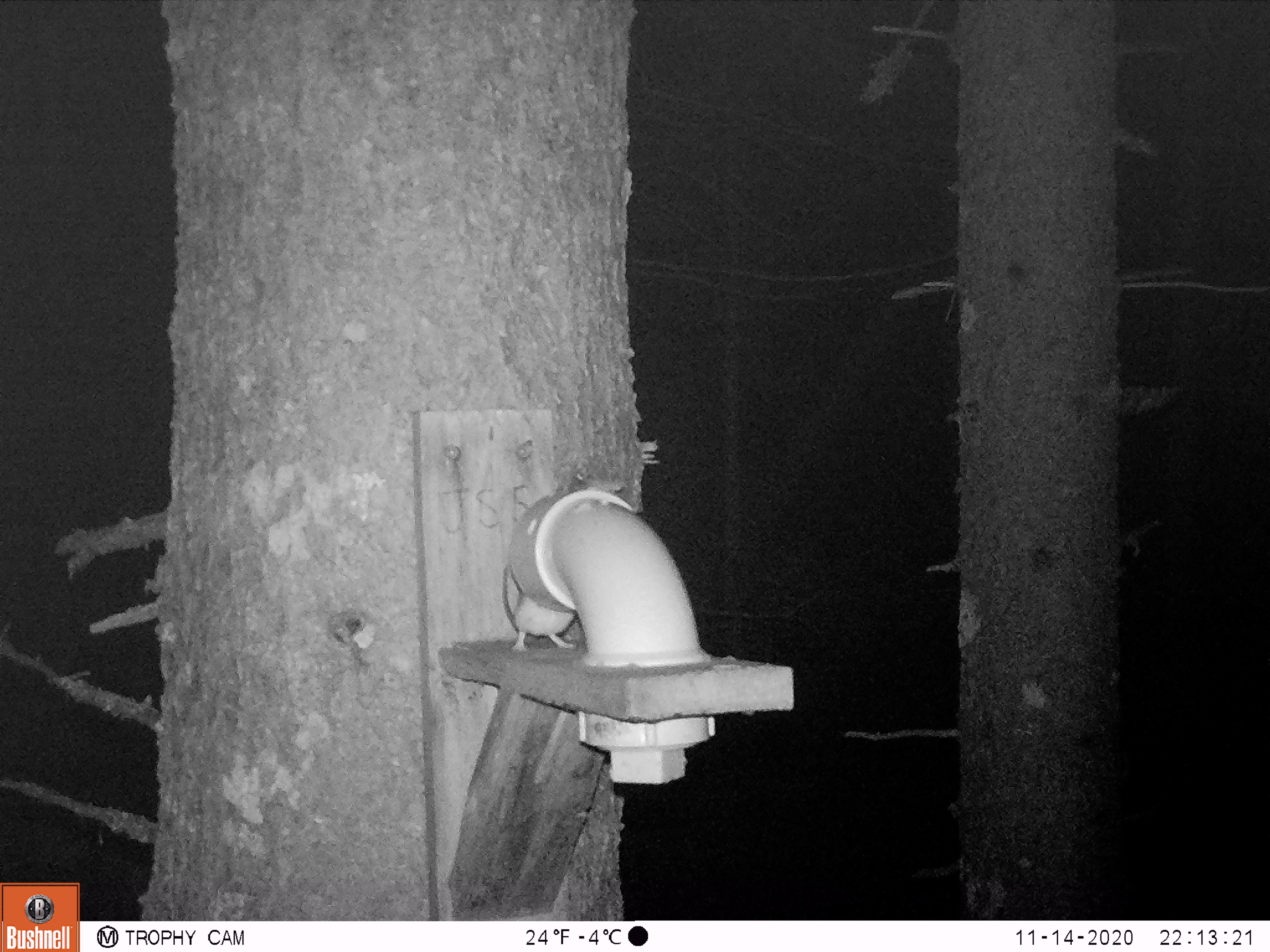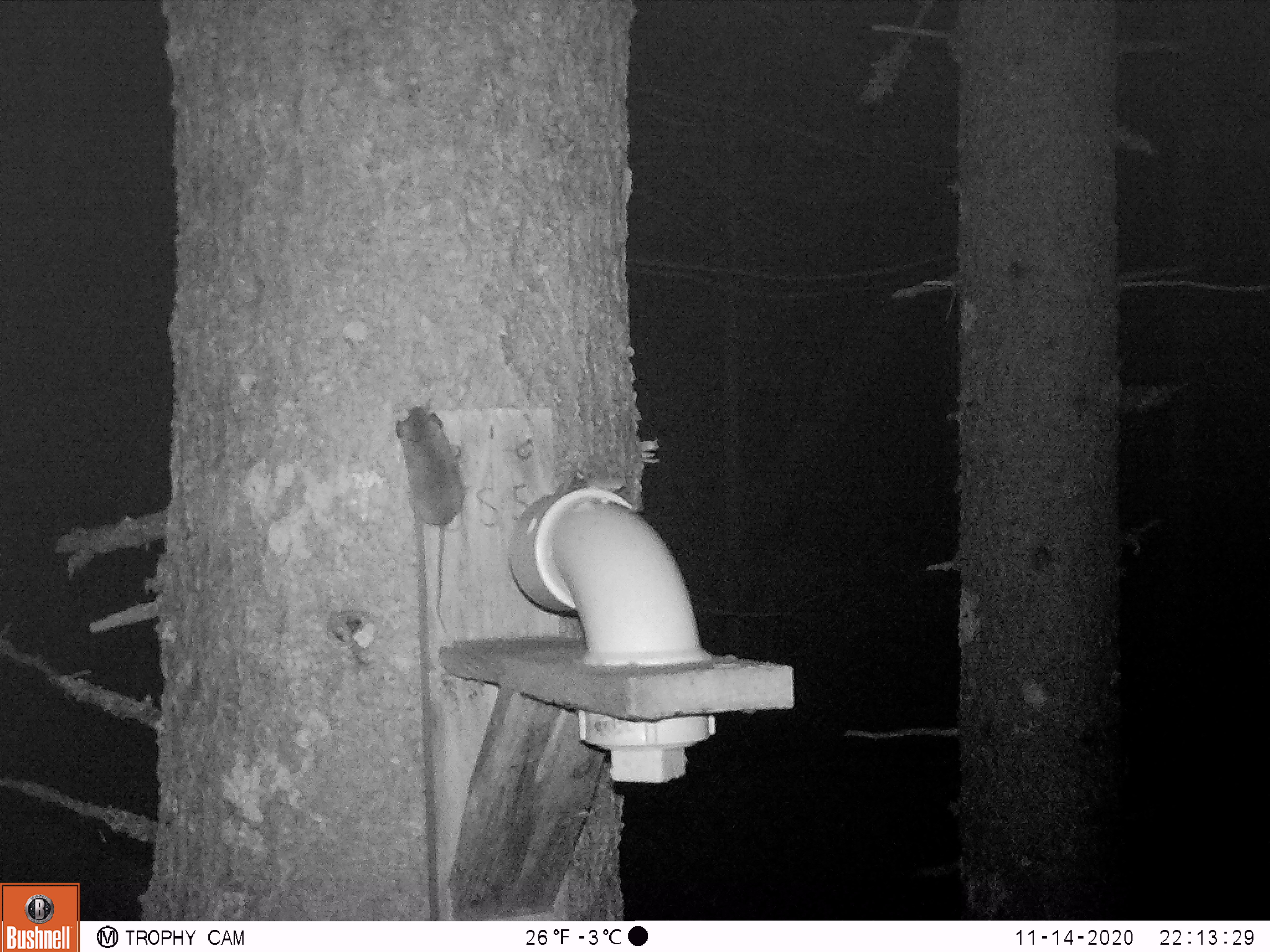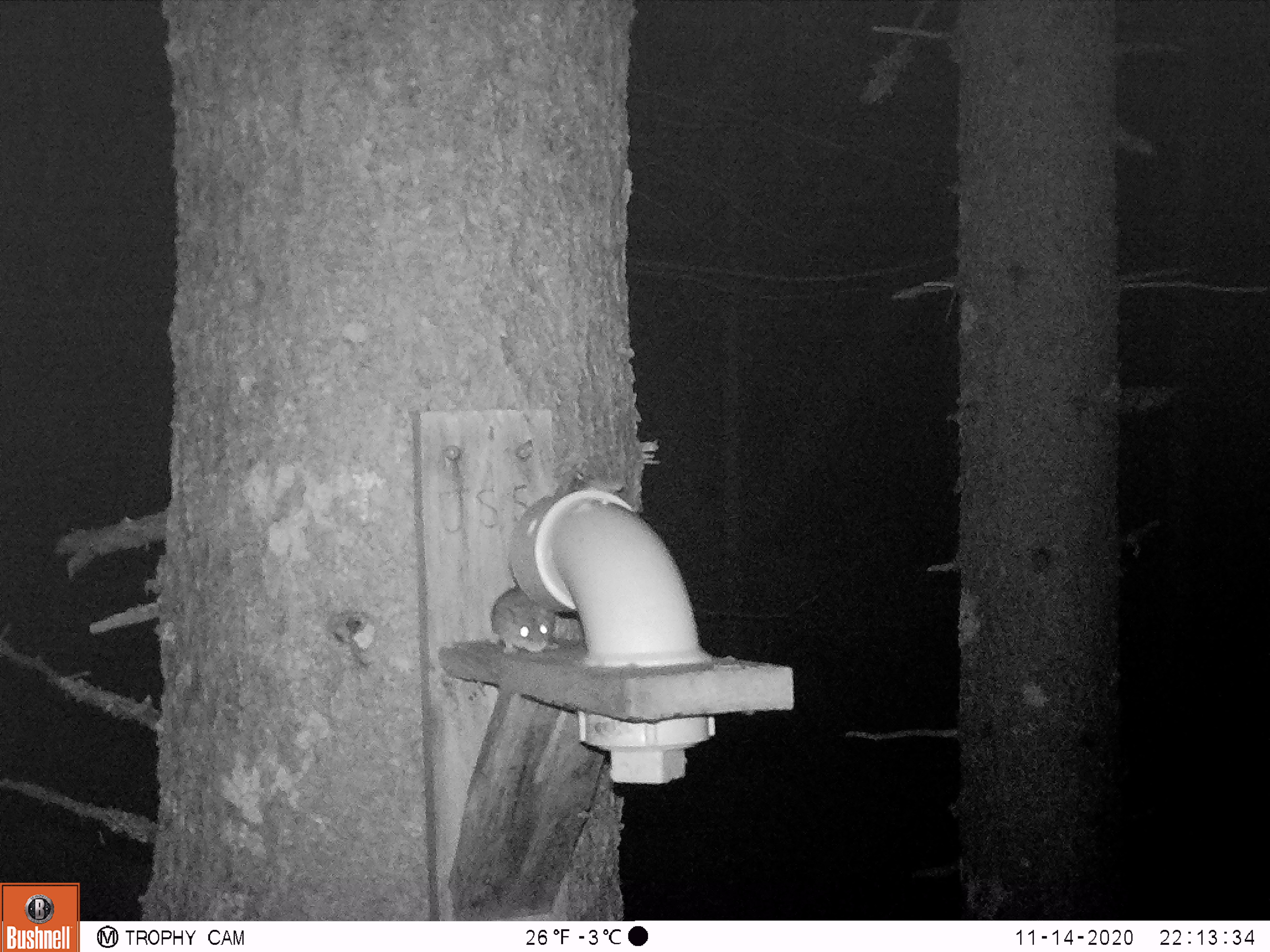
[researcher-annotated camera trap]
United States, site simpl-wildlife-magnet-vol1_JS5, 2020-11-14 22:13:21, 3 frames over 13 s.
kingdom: Animalia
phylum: Chordata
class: Mammalia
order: Rodentia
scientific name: Rodentia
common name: mouse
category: mouse sp.